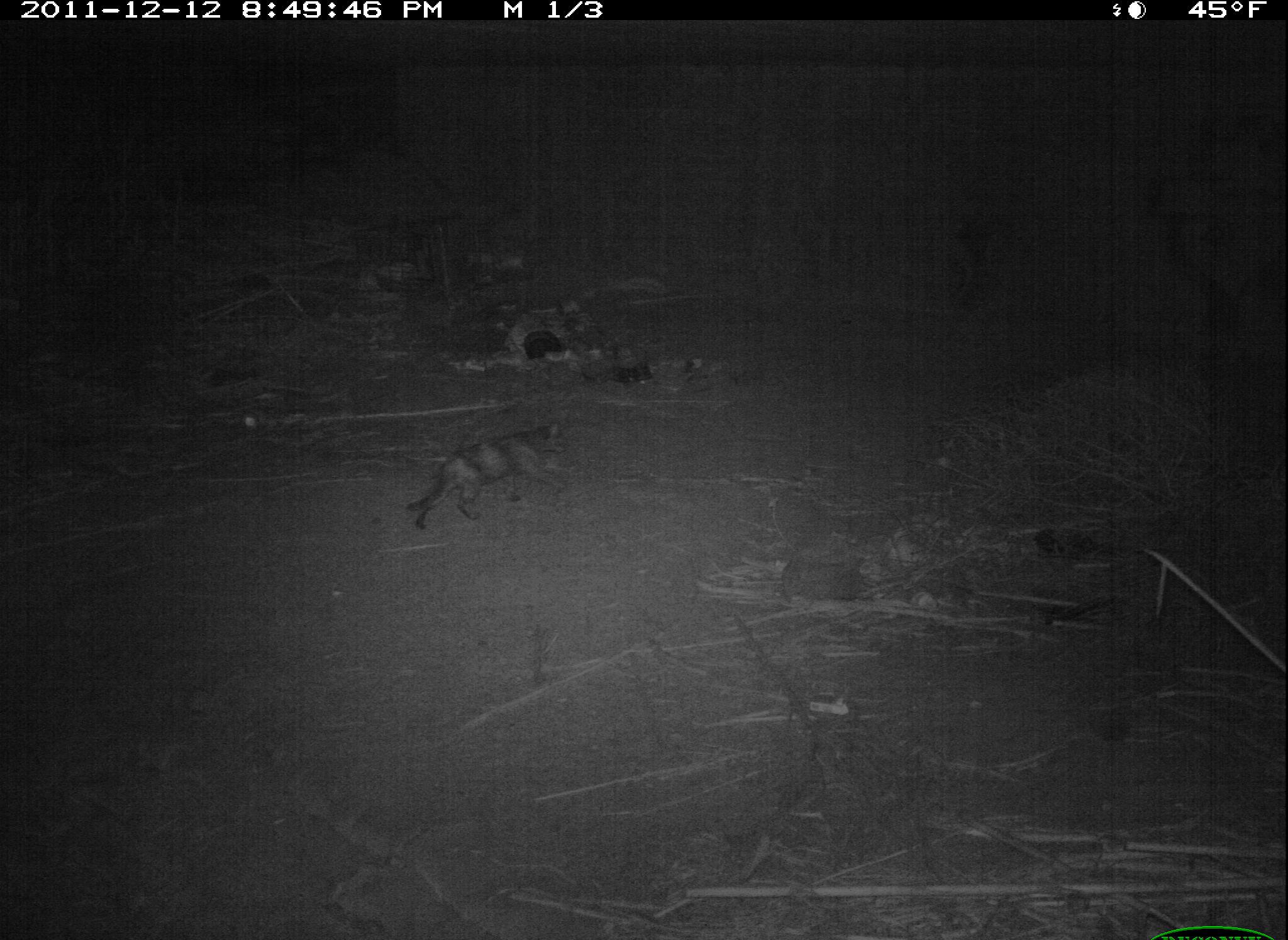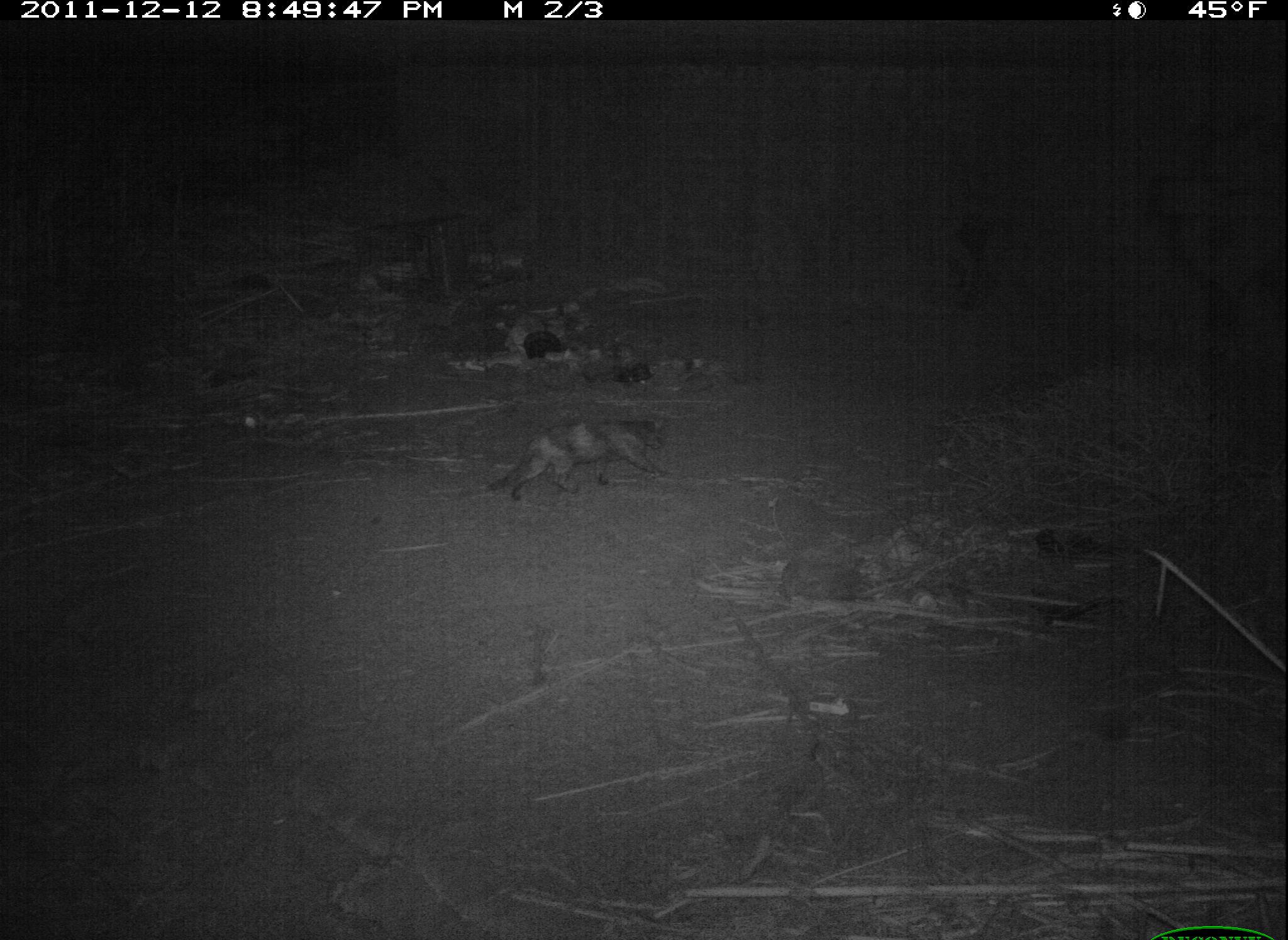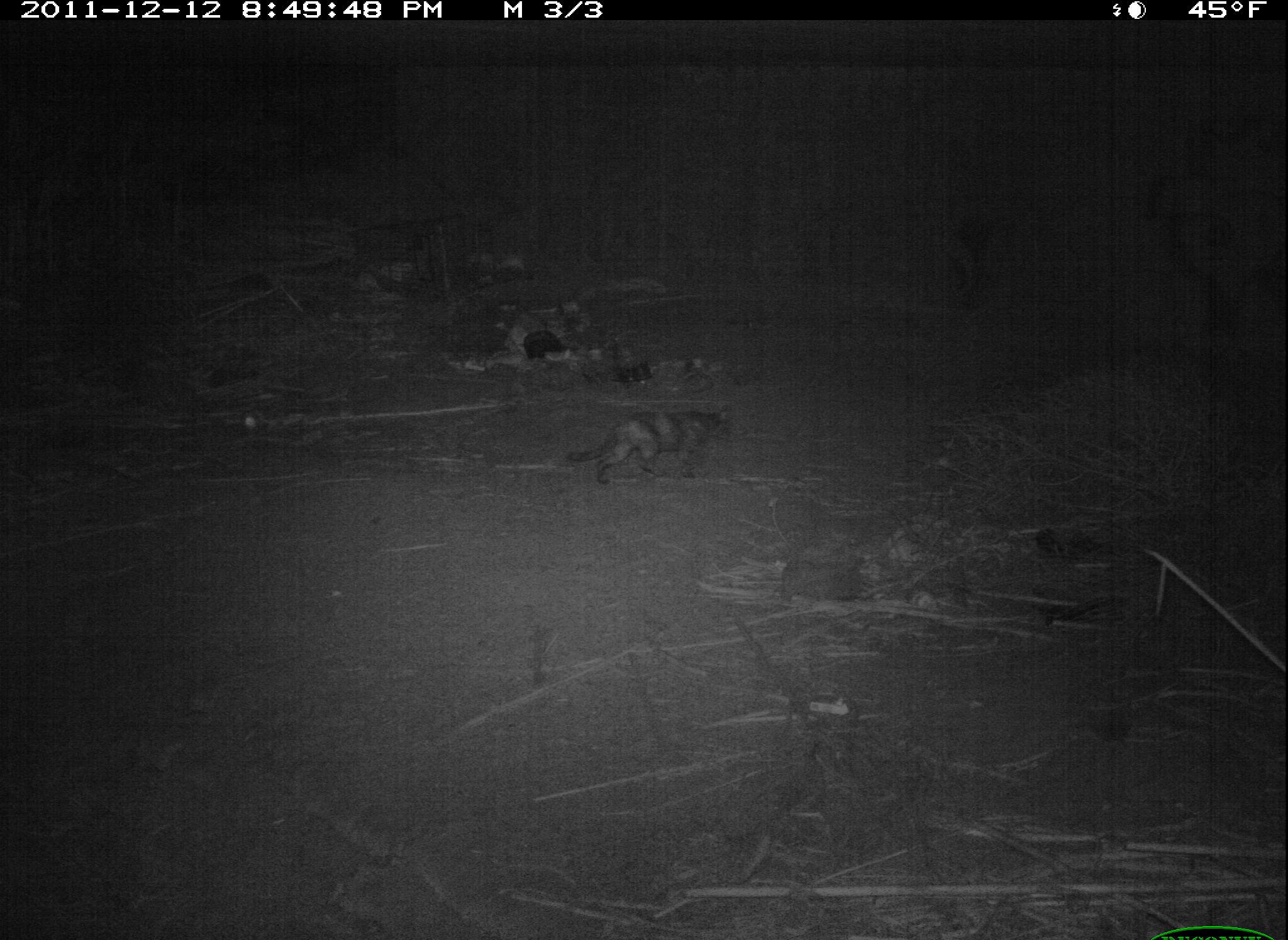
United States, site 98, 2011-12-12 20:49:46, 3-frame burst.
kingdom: Animalia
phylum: Chordata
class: Mammalia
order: Carnivora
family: Felidae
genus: Felis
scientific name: Felis catus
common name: cat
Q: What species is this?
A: Cat (Felis catus).